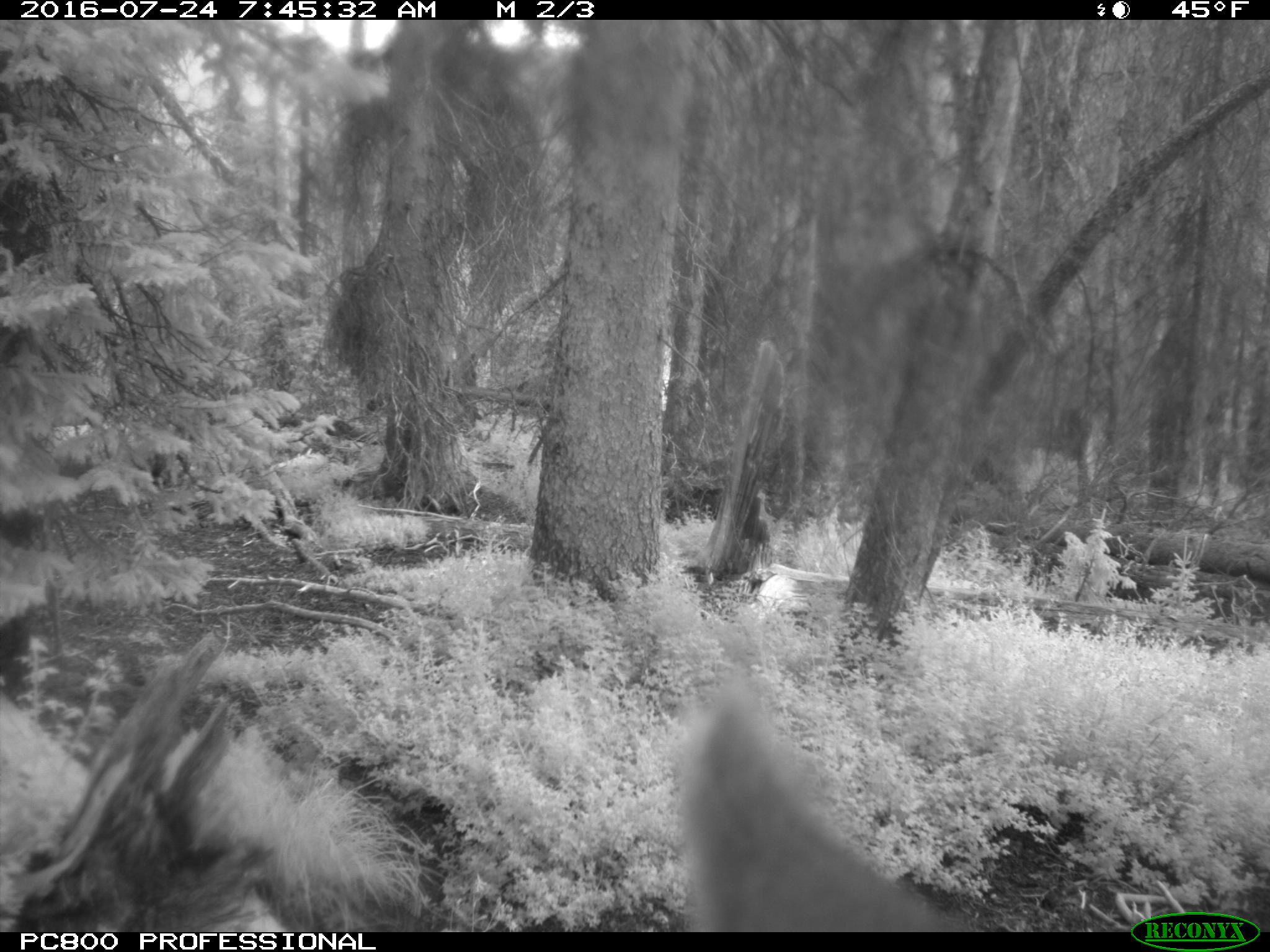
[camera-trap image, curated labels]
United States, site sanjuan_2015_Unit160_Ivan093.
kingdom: Animalia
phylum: Chordata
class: Mammalia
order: Artiodactyla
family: Cervidae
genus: Cervus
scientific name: Cervus elaphus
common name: red deer